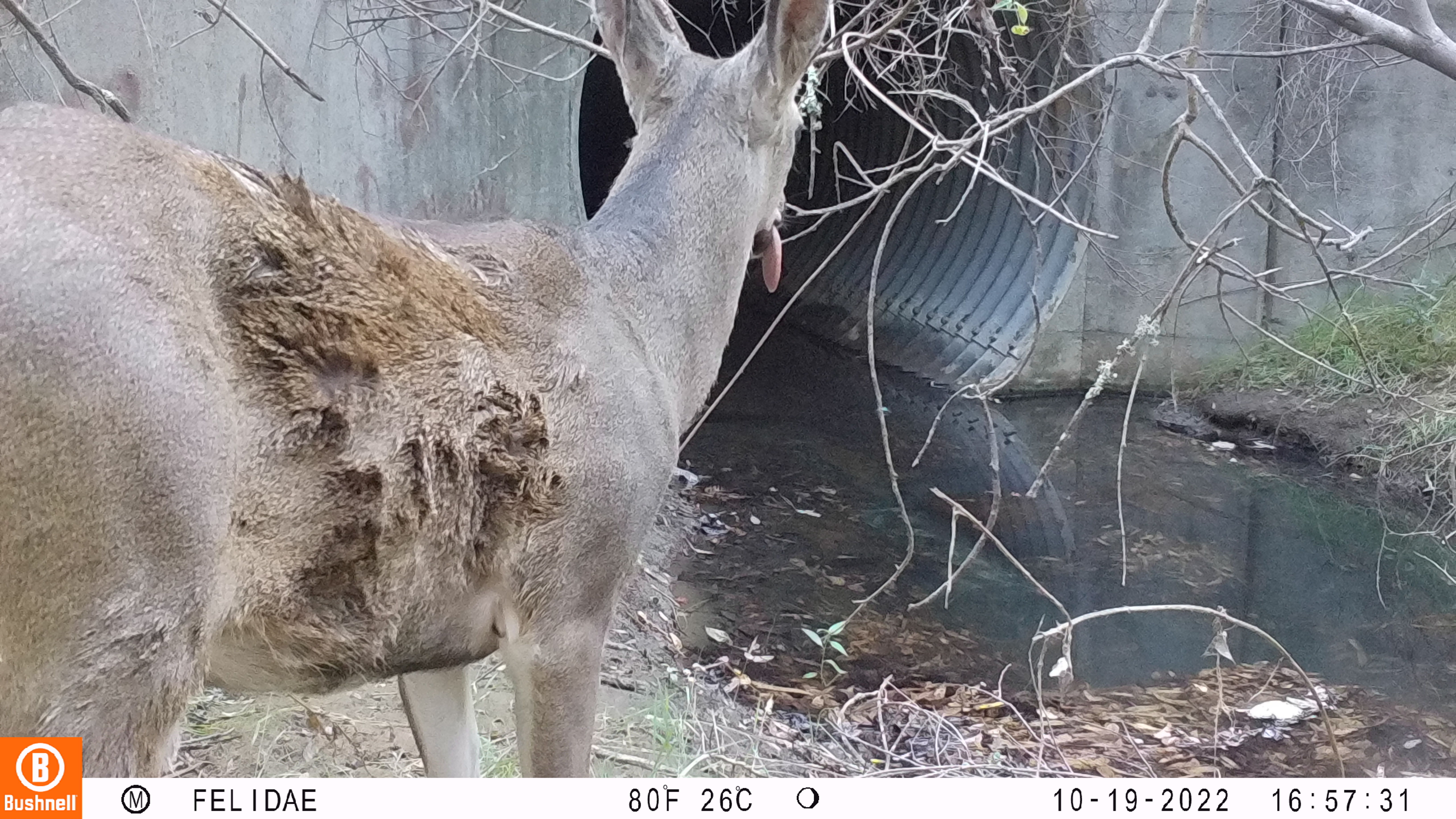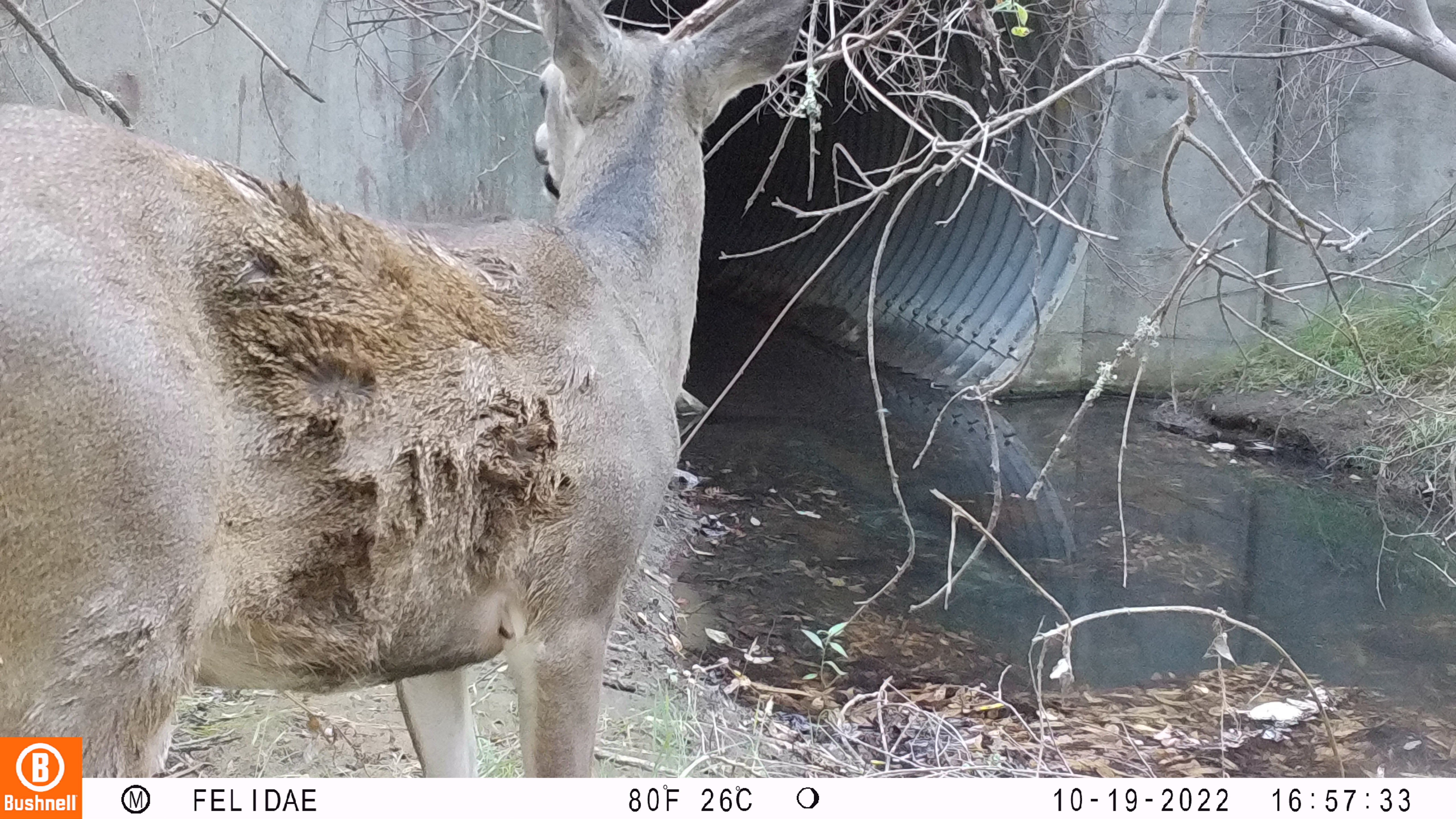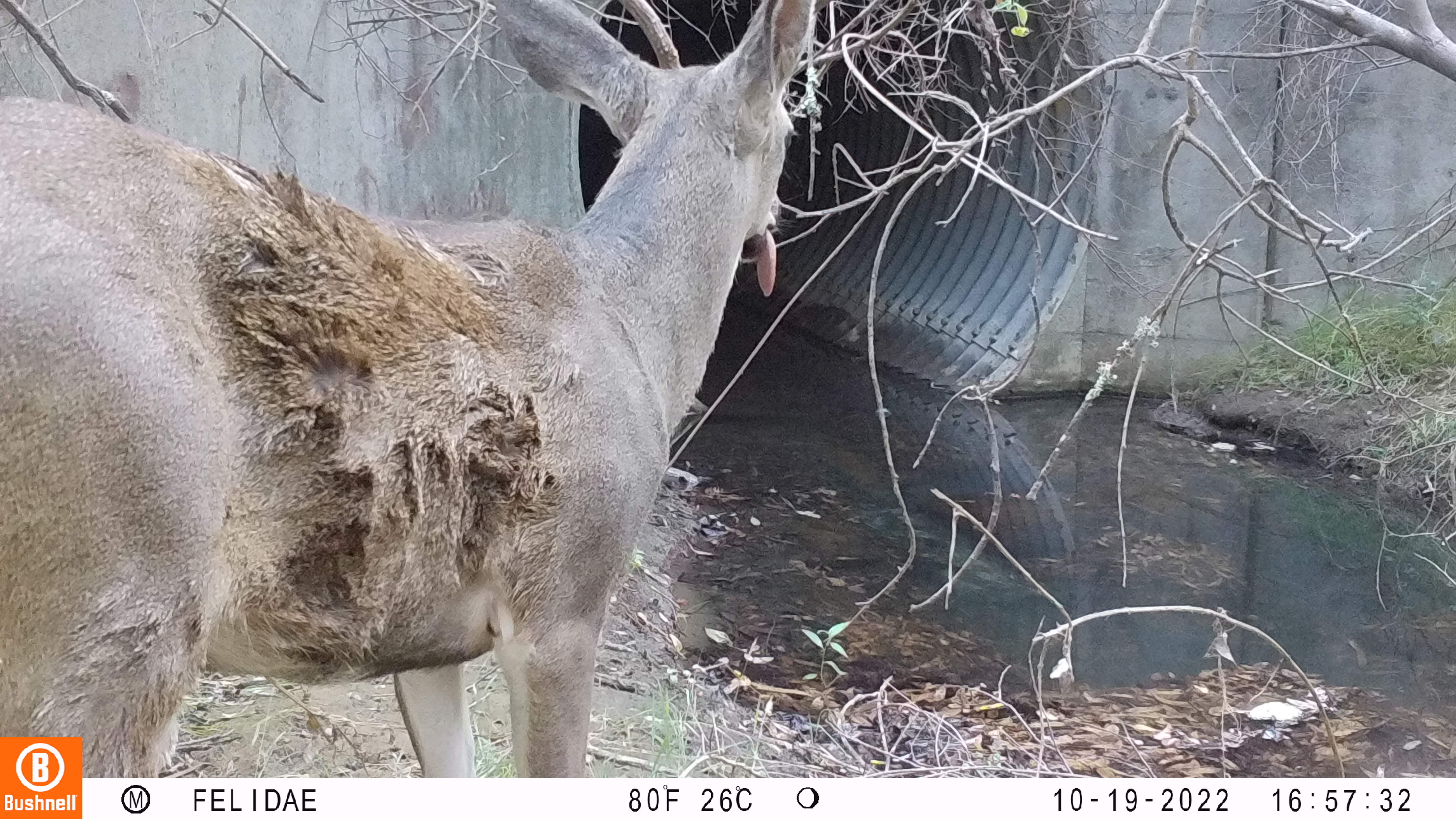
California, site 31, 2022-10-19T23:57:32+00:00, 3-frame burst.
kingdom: Animalia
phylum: Chordata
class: Mammalia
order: Artiodactyla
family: Cervidae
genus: Odocoileus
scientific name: Odocoileus hemionus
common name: mule deer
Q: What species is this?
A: Mule deer (Odocoileus hemionus).